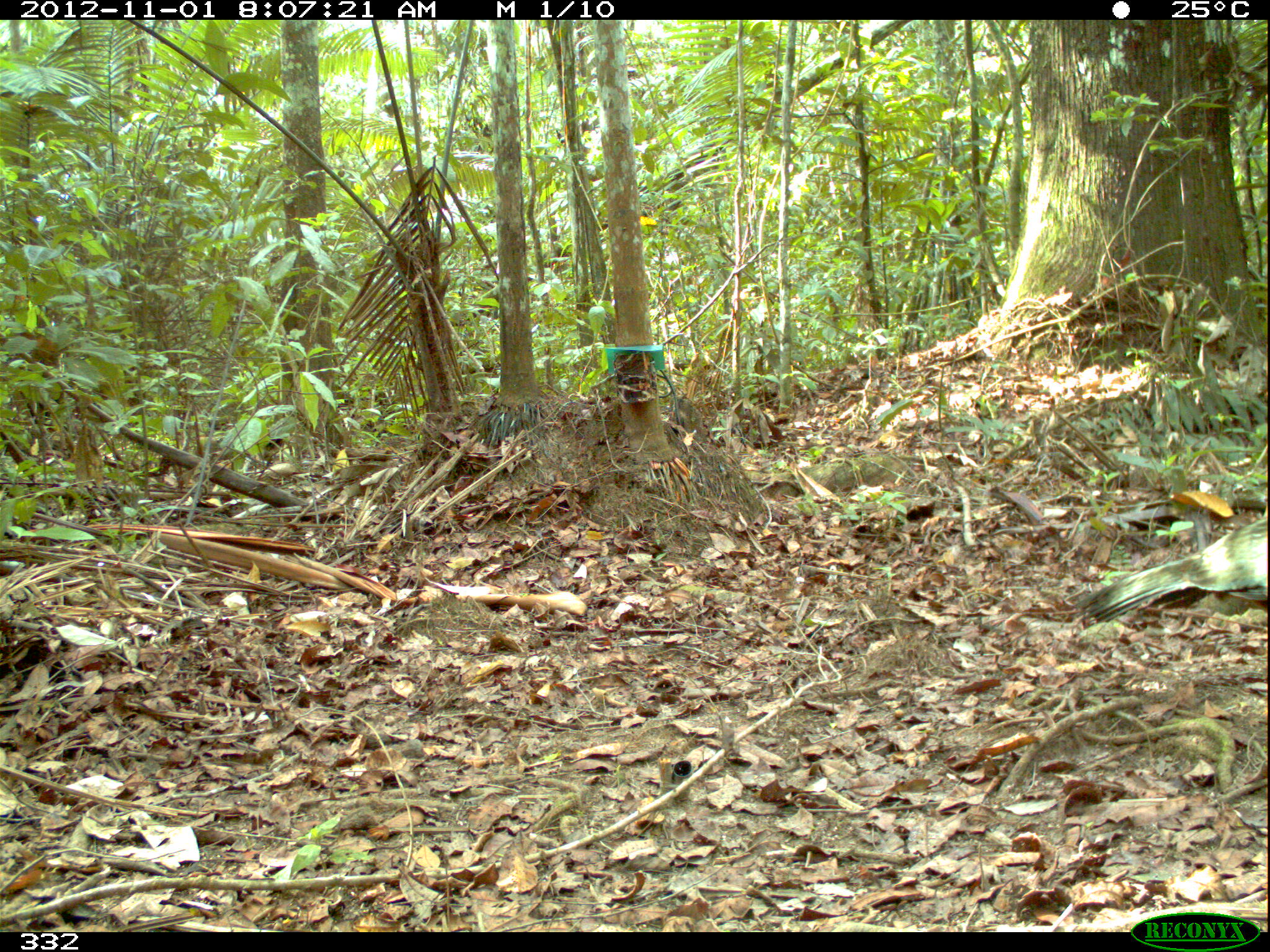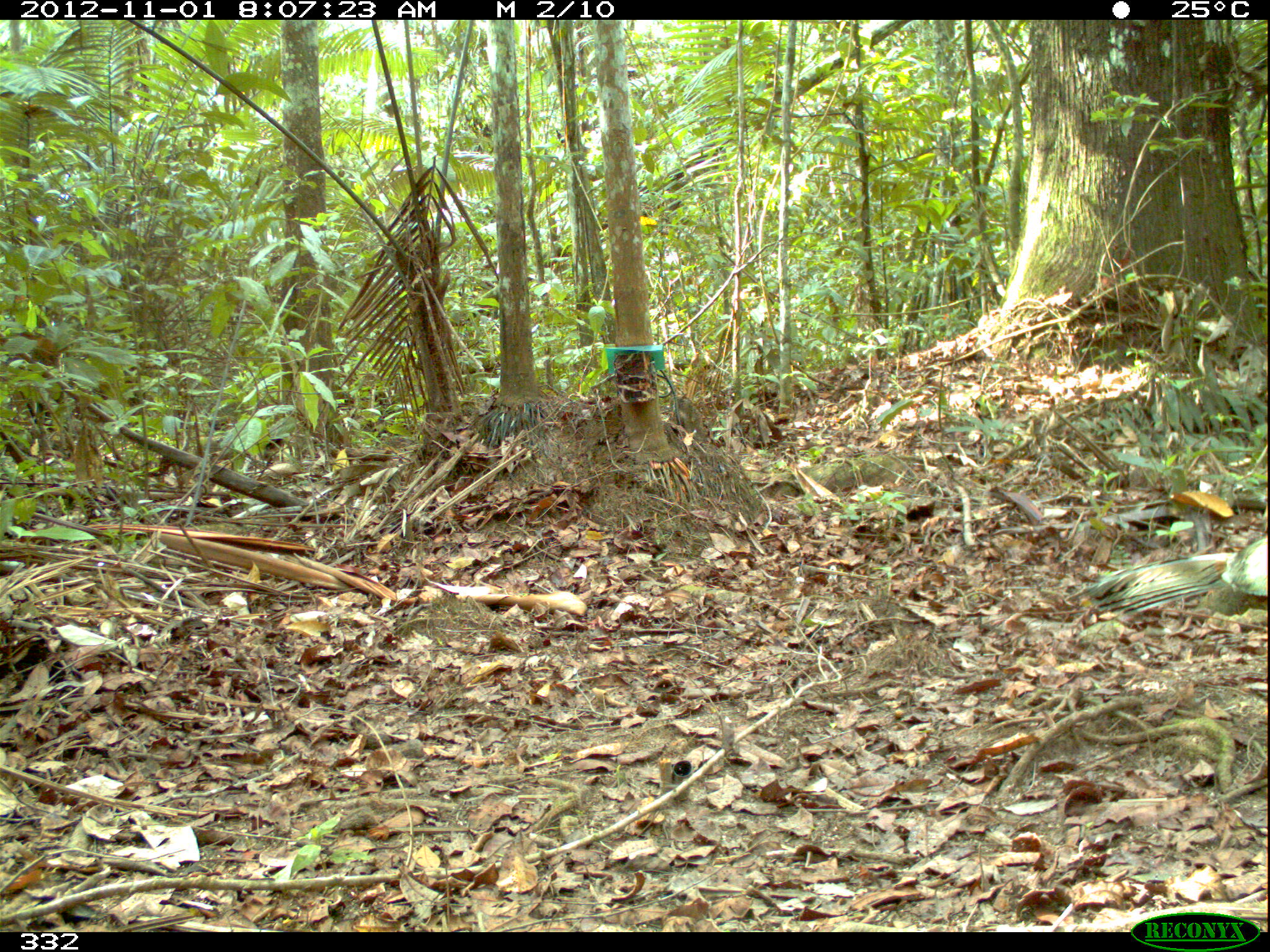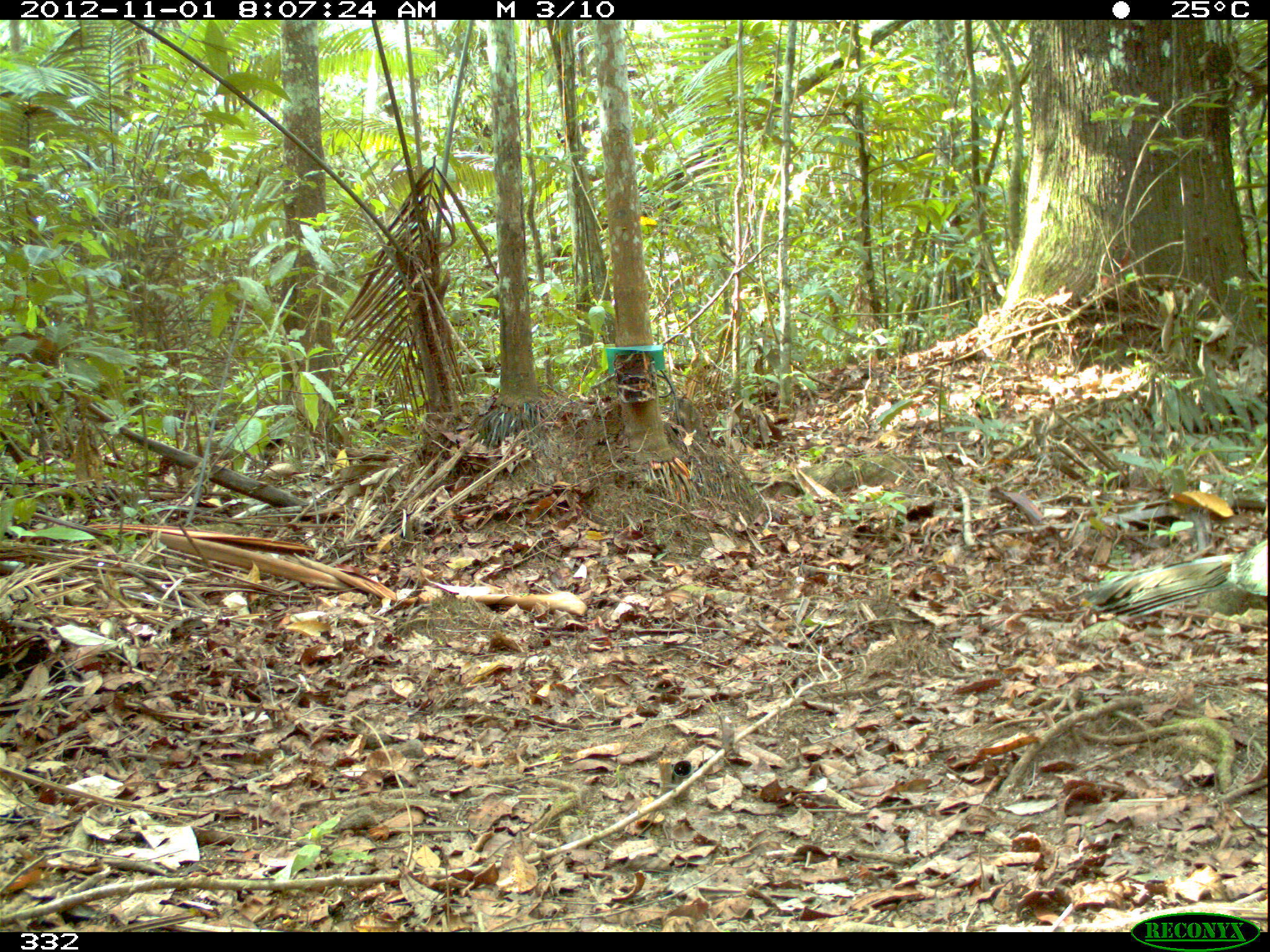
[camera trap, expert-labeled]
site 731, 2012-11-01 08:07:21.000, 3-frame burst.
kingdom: Animalia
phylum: Chordata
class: Aves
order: Galliformes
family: Cracidae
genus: Penelope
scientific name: Penelope jacquacu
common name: spix's guan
Penelope jacquacu (spix's guan).